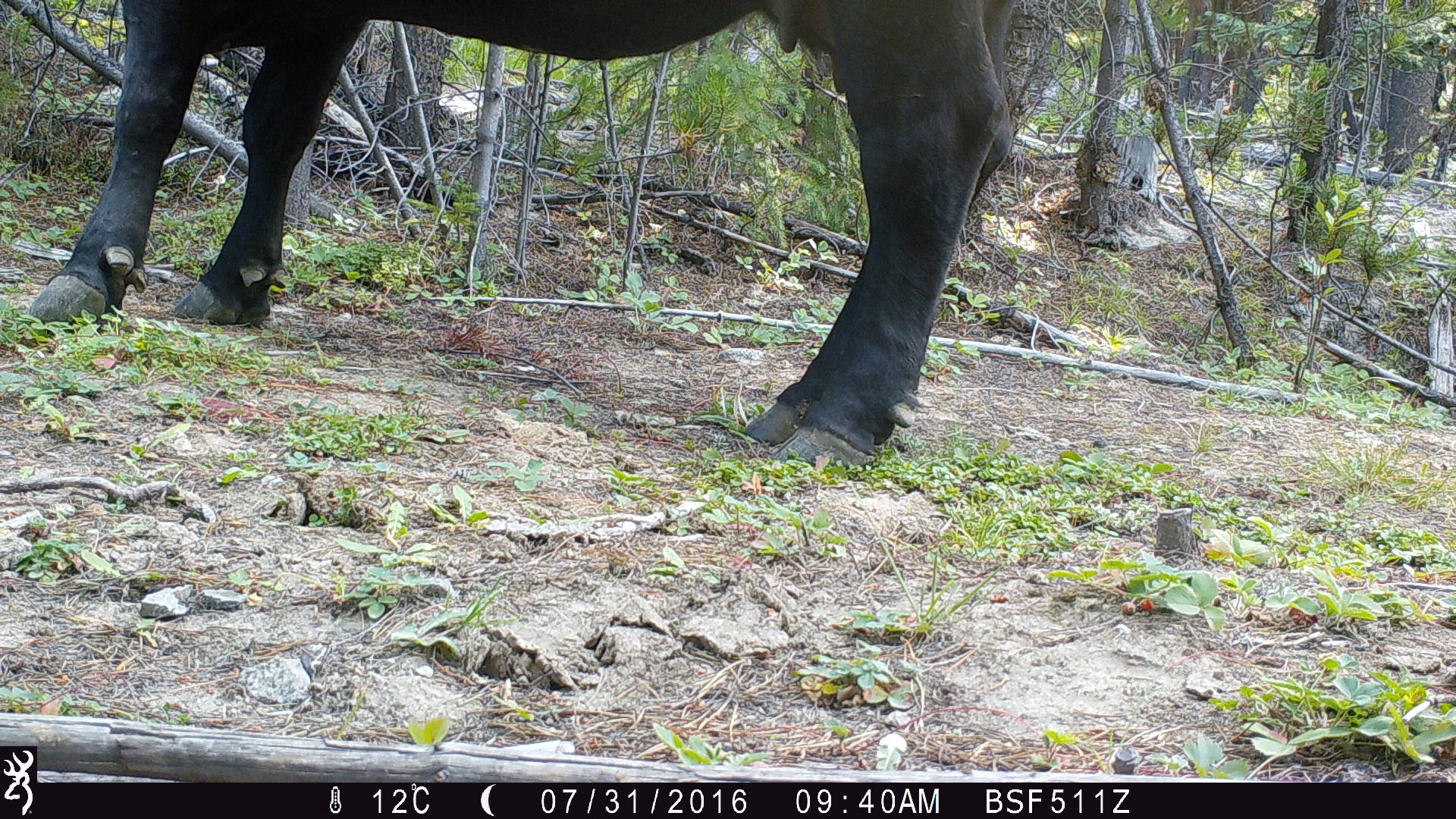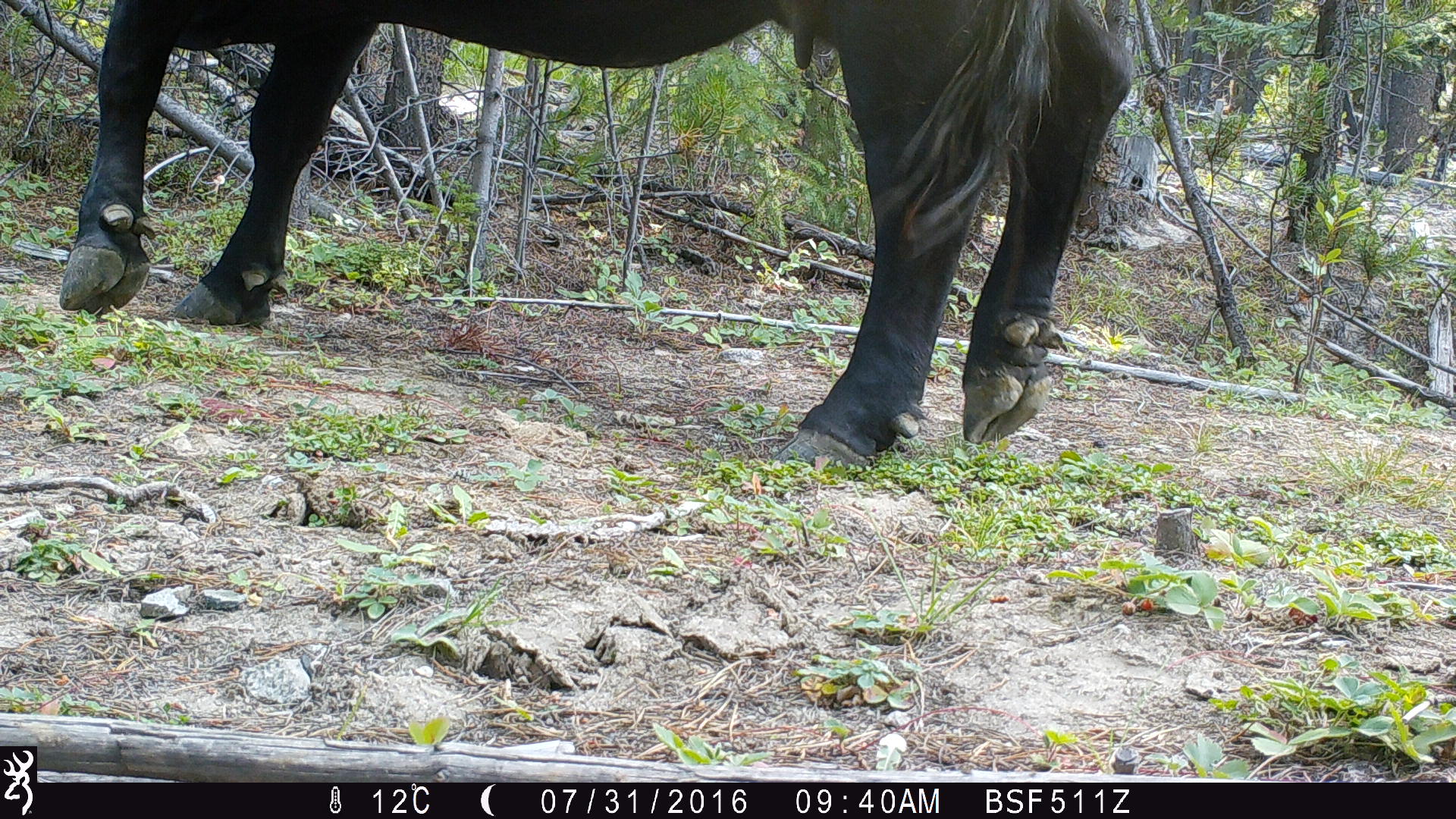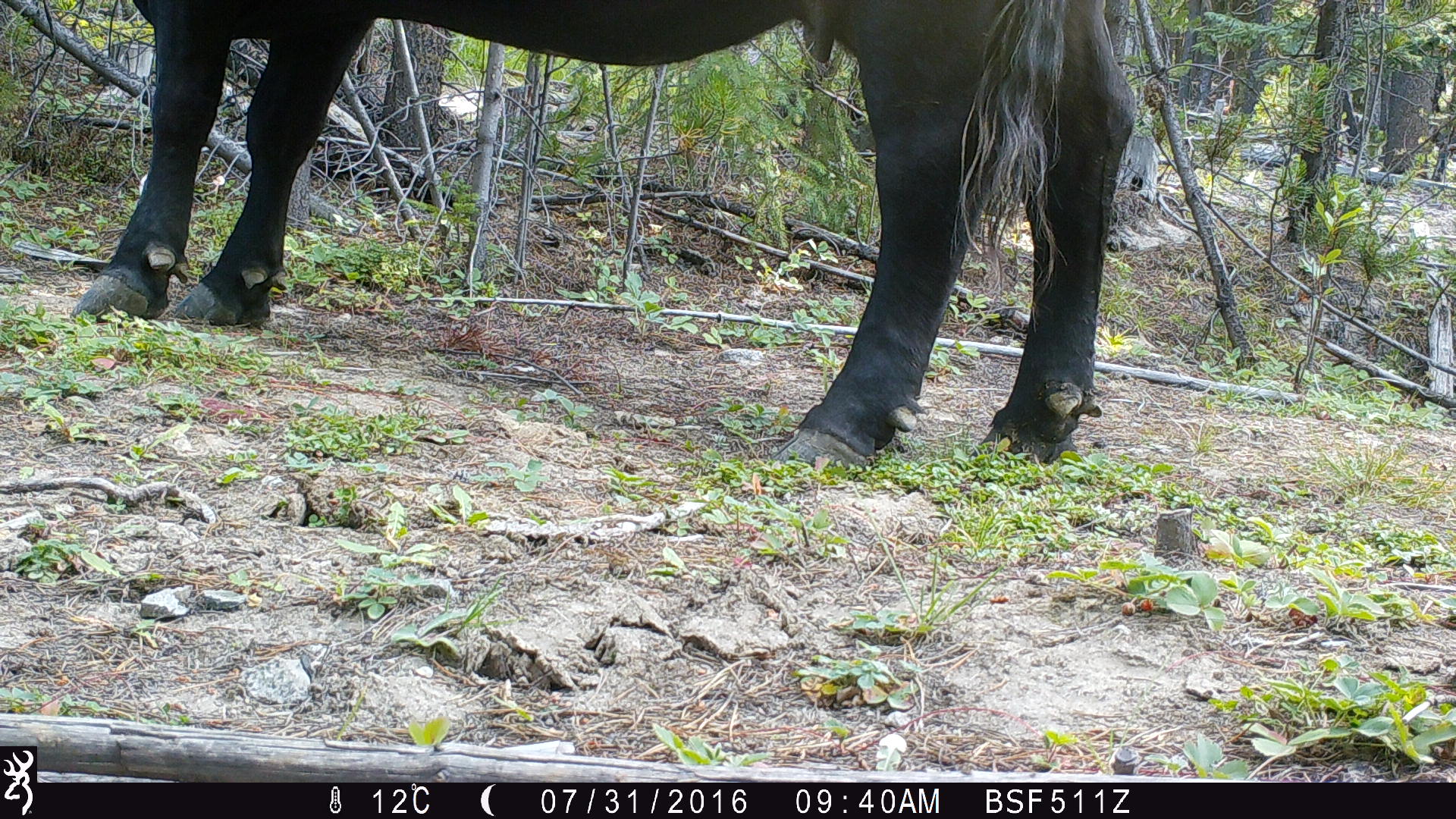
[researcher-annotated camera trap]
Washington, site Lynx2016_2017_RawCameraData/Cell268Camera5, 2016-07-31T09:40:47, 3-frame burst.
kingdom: Animalia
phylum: Chordata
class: Mammalia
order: Artiodactyla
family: Bovidae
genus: Bos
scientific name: Bos taurus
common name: domestic cattle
Domestic cattle (Bos taurus). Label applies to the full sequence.